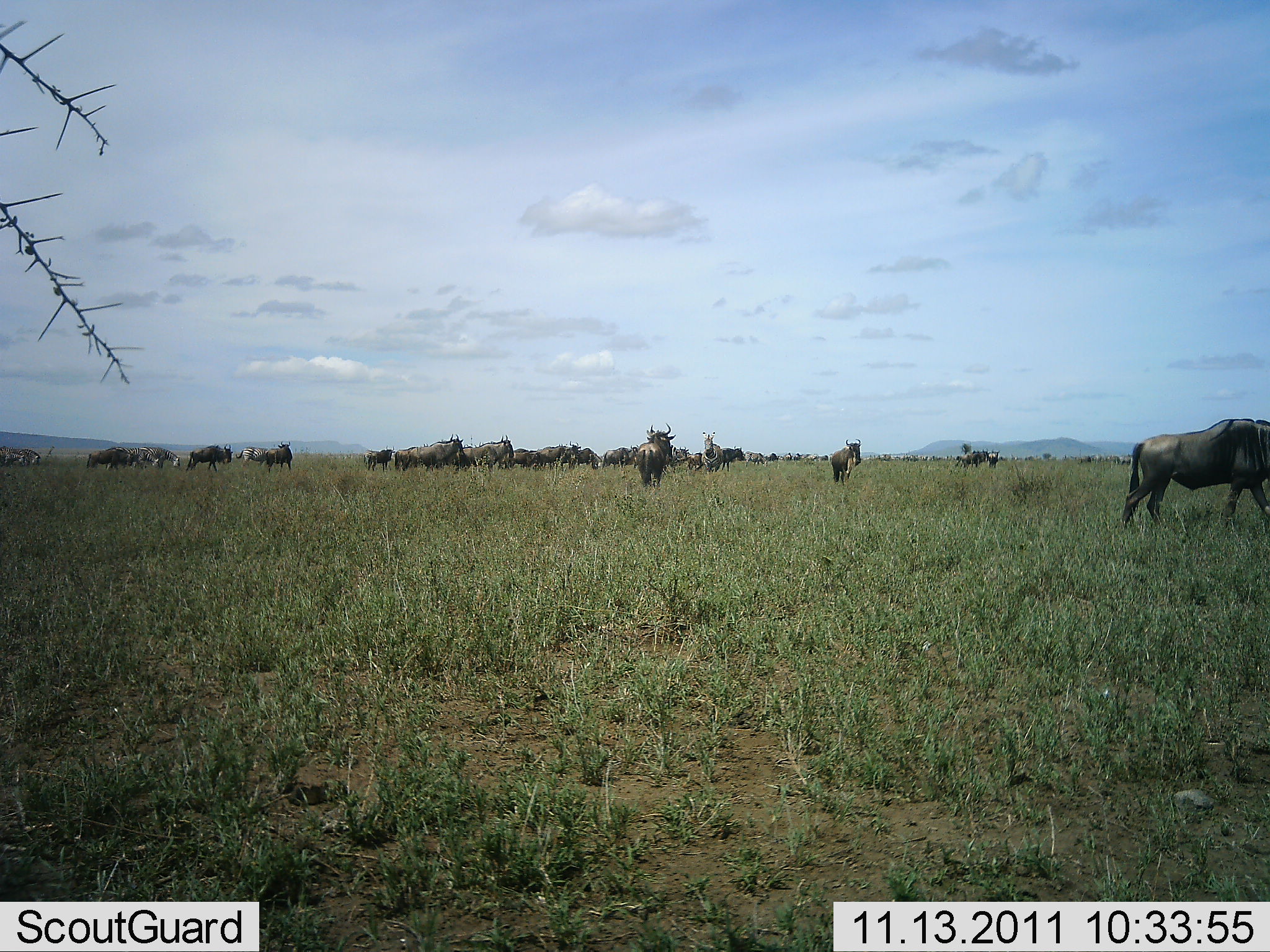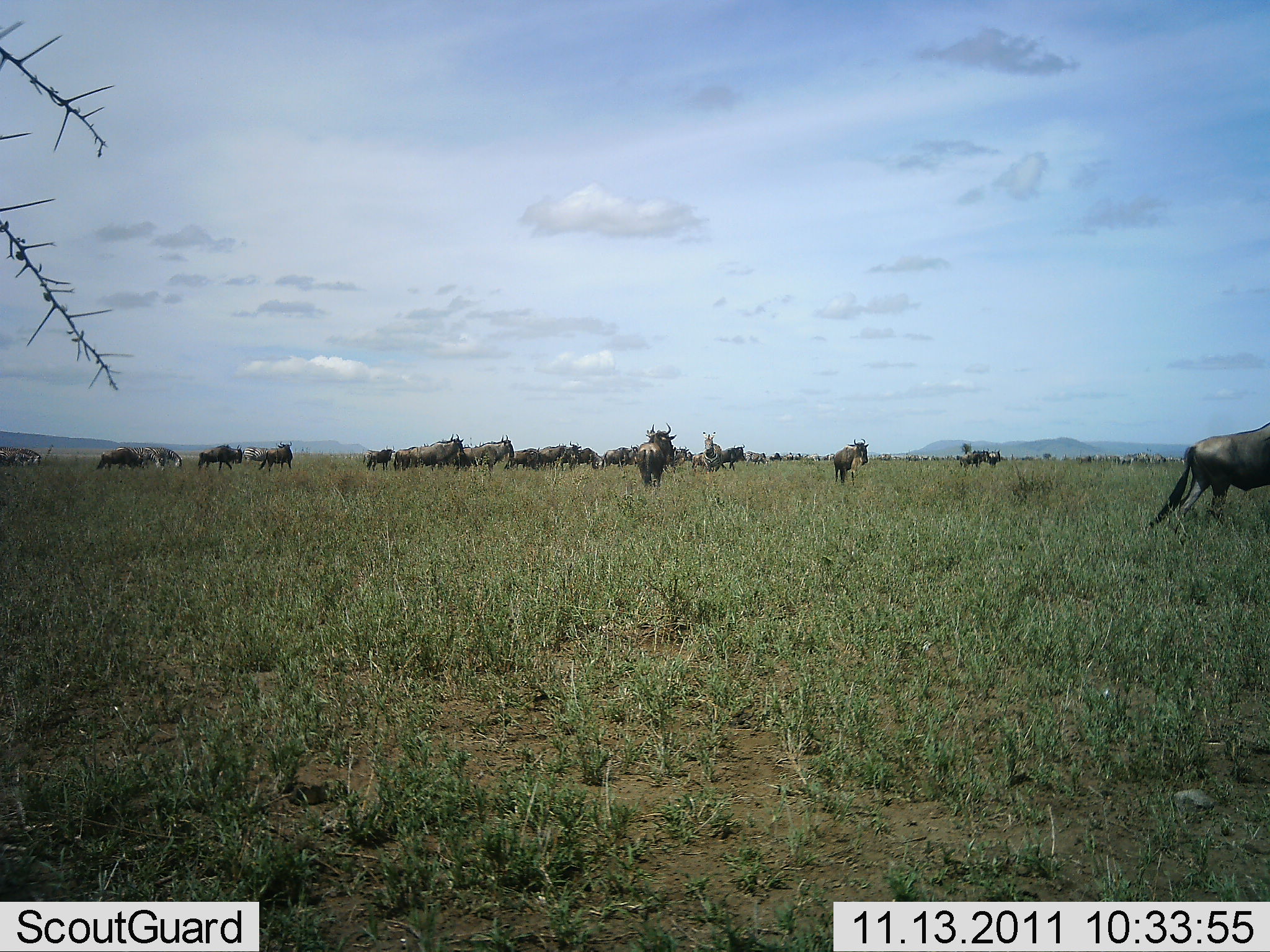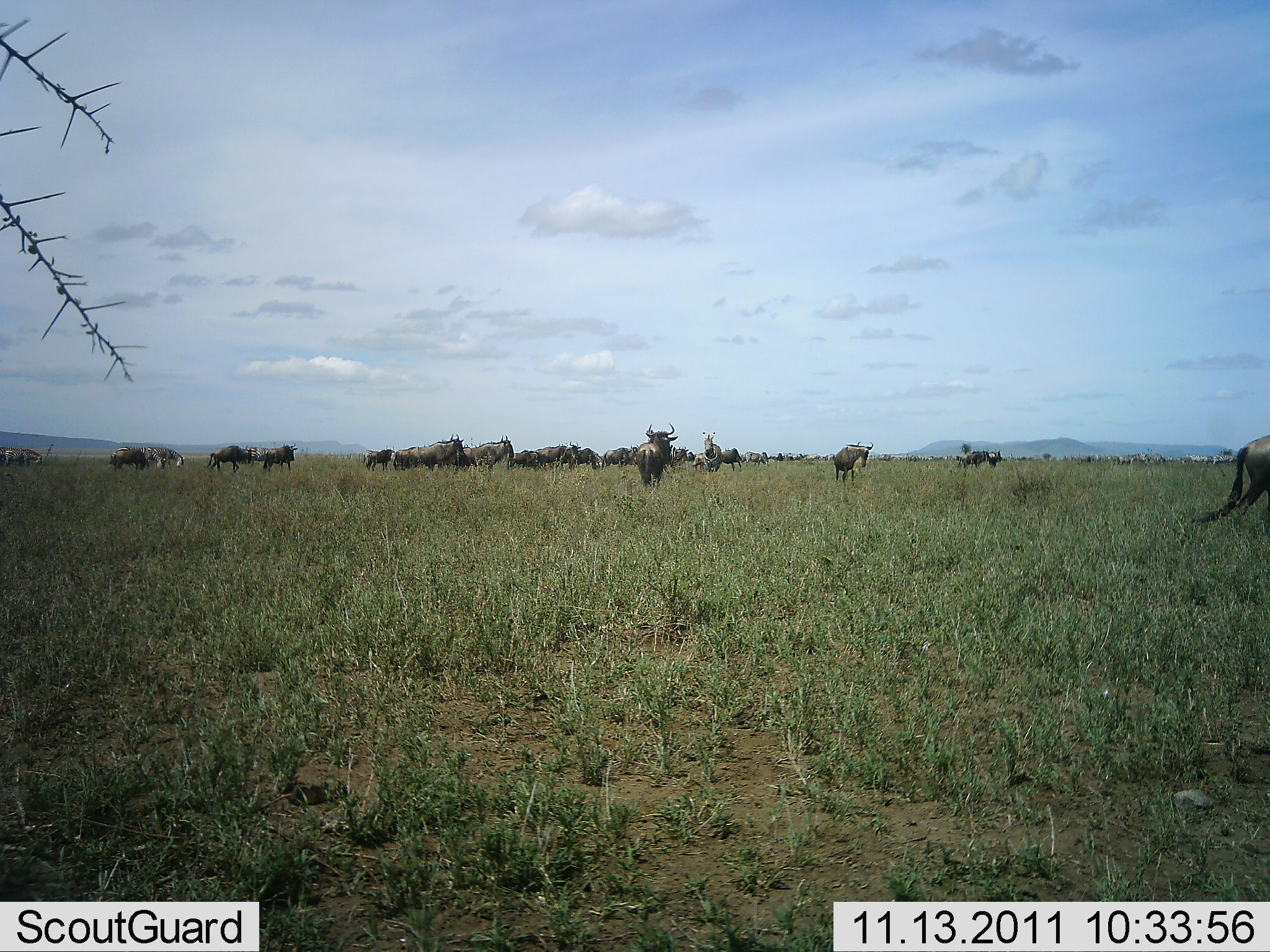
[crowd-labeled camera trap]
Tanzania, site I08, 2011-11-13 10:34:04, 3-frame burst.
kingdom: Animalia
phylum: Chordata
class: Mammalia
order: Artiodactyla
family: Bovidae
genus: Connochaetes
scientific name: Connochaetes taurinus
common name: blue wildebeest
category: wildebeest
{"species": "wildebeest (blue wildebeest) (Connochaetes taurinus)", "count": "11-50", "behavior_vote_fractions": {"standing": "64%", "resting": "0%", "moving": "73%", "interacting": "9%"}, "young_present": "0%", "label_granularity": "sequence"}